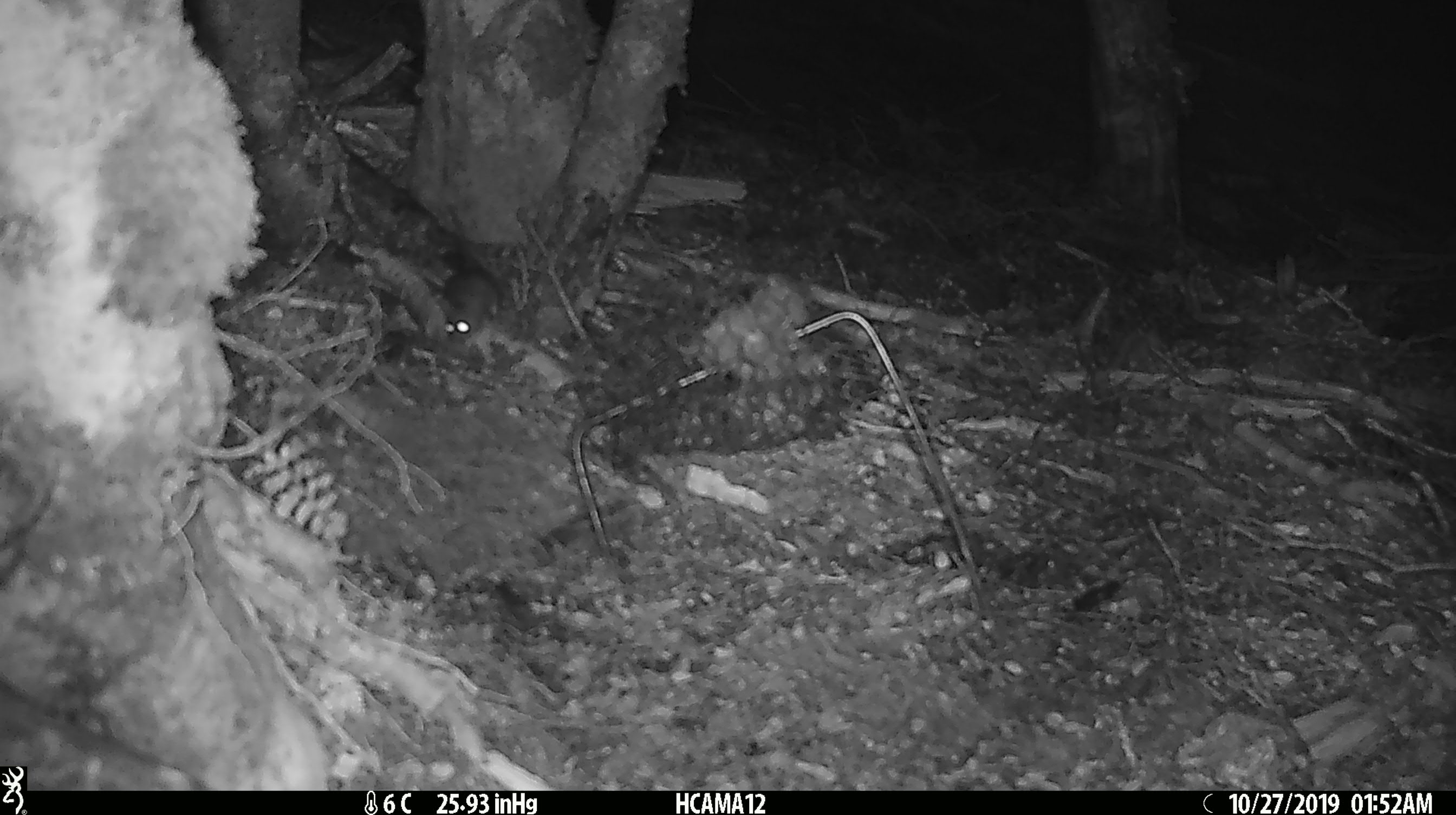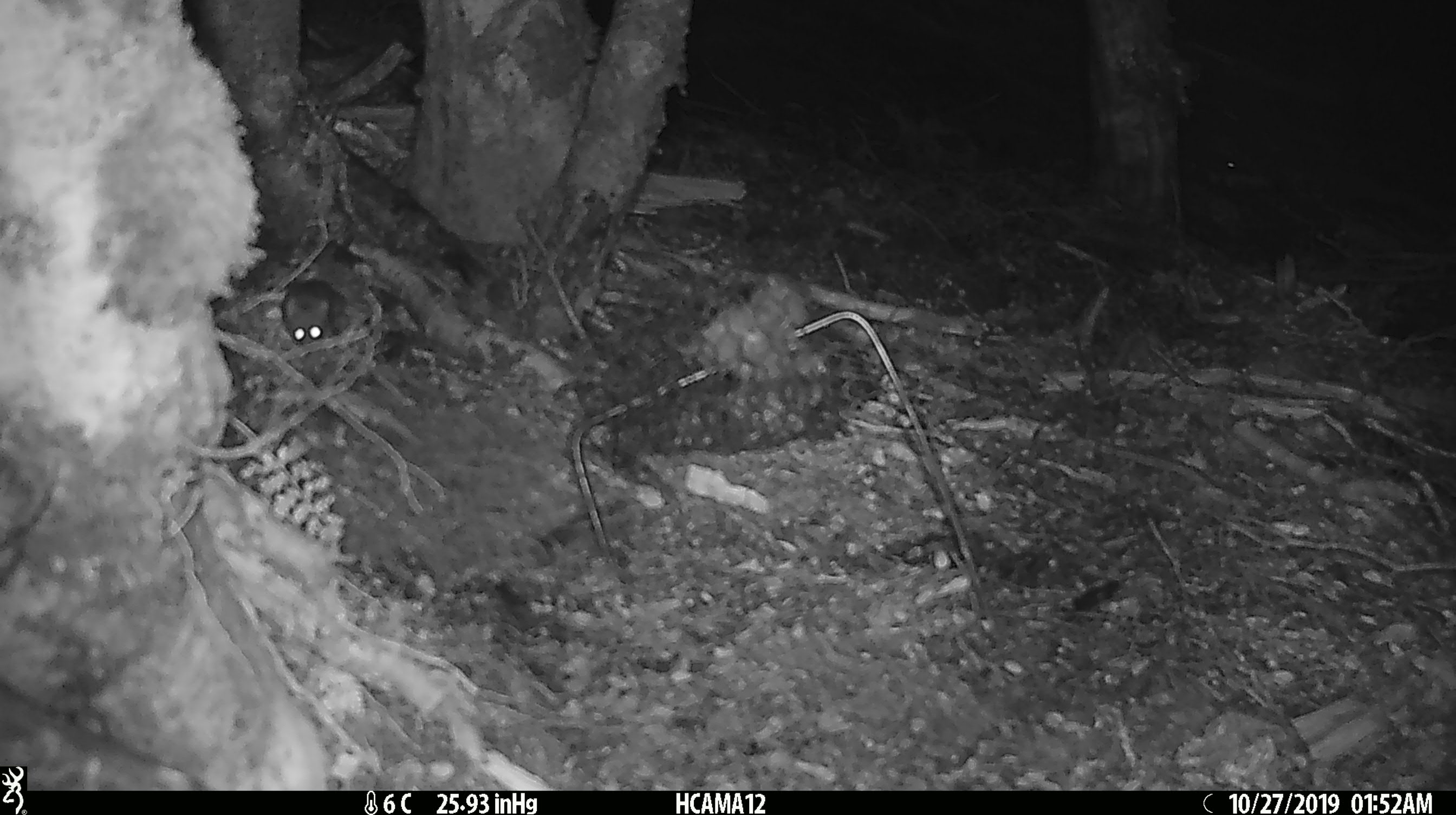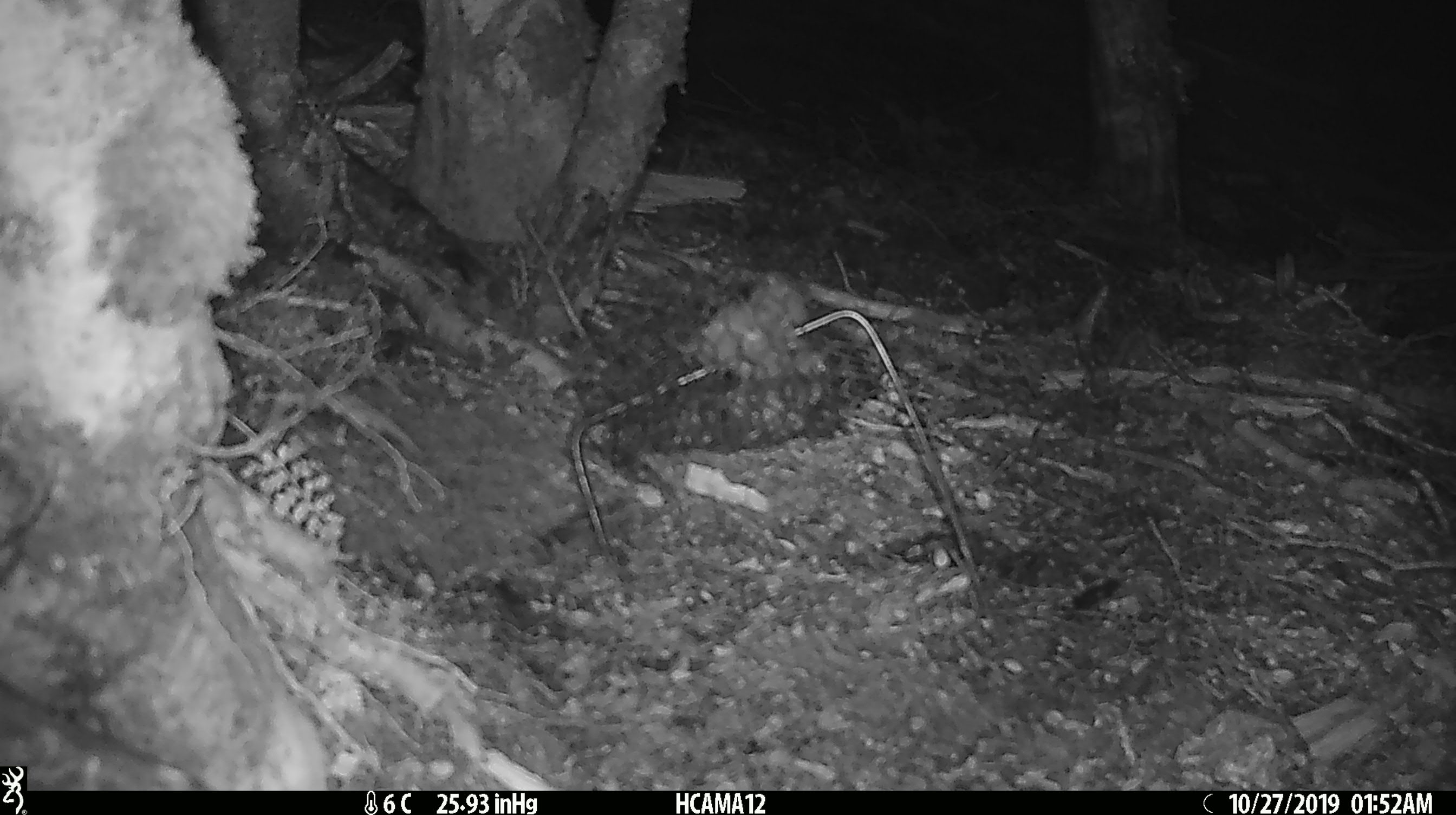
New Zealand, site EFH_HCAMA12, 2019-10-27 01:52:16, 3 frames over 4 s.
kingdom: Animalia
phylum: Chordata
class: Mammalia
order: Rodentia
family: Muridae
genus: Mus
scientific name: Mus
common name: mouse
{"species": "mouse (Mus)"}